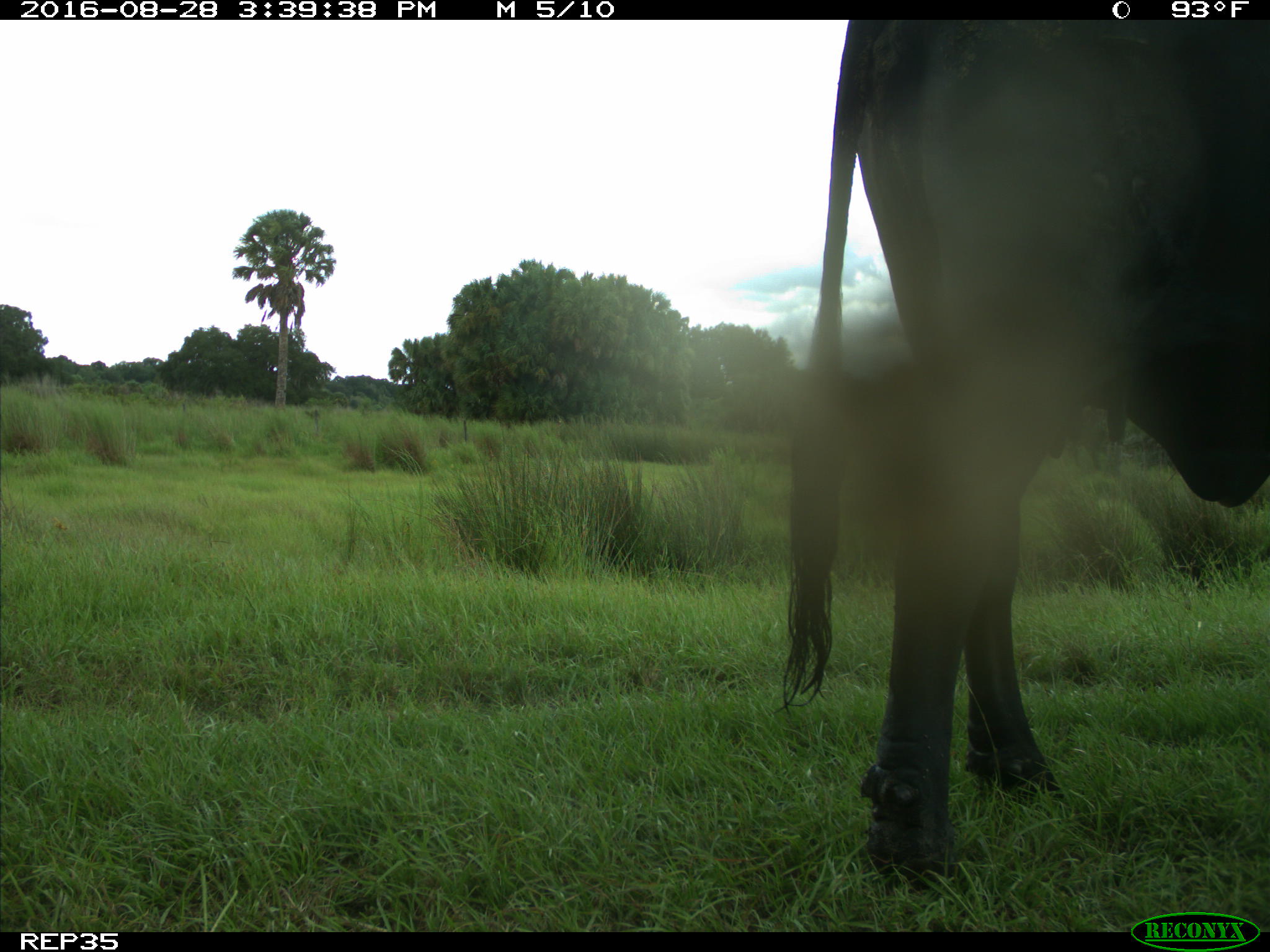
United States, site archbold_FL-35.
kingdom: Animalia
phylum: Chordata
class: Mammalia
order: Artiodactyla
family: Bovidae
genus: Bos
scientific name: Bos taurus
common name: domestic cow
Bos taurus (domestic cow).